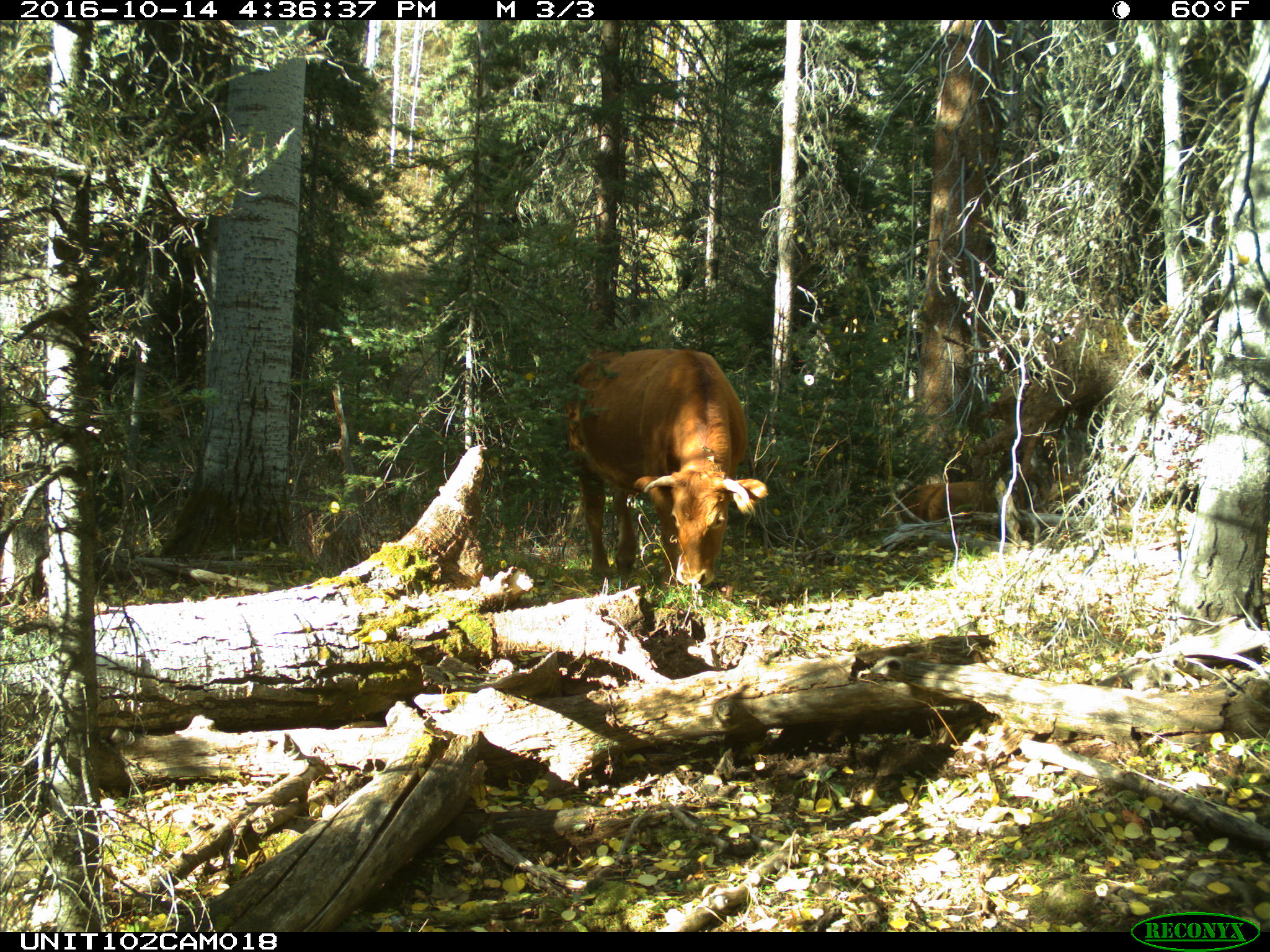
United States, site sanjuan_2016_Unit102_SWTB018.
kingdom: Animalia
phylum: Chordata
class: Mammalia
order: Artiodactyla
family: Bovidae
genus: Bos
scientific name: Bos taurus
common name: domestic cow